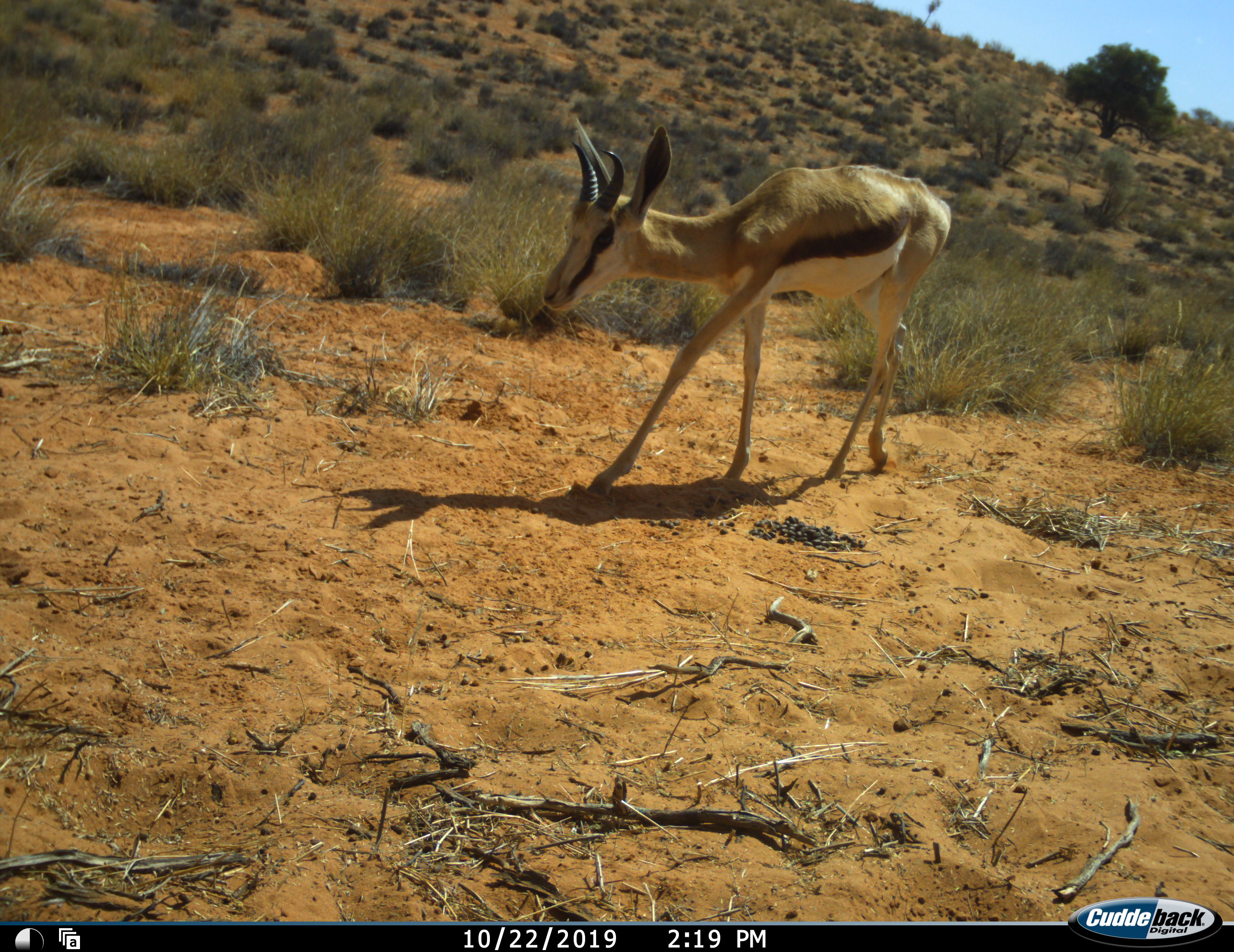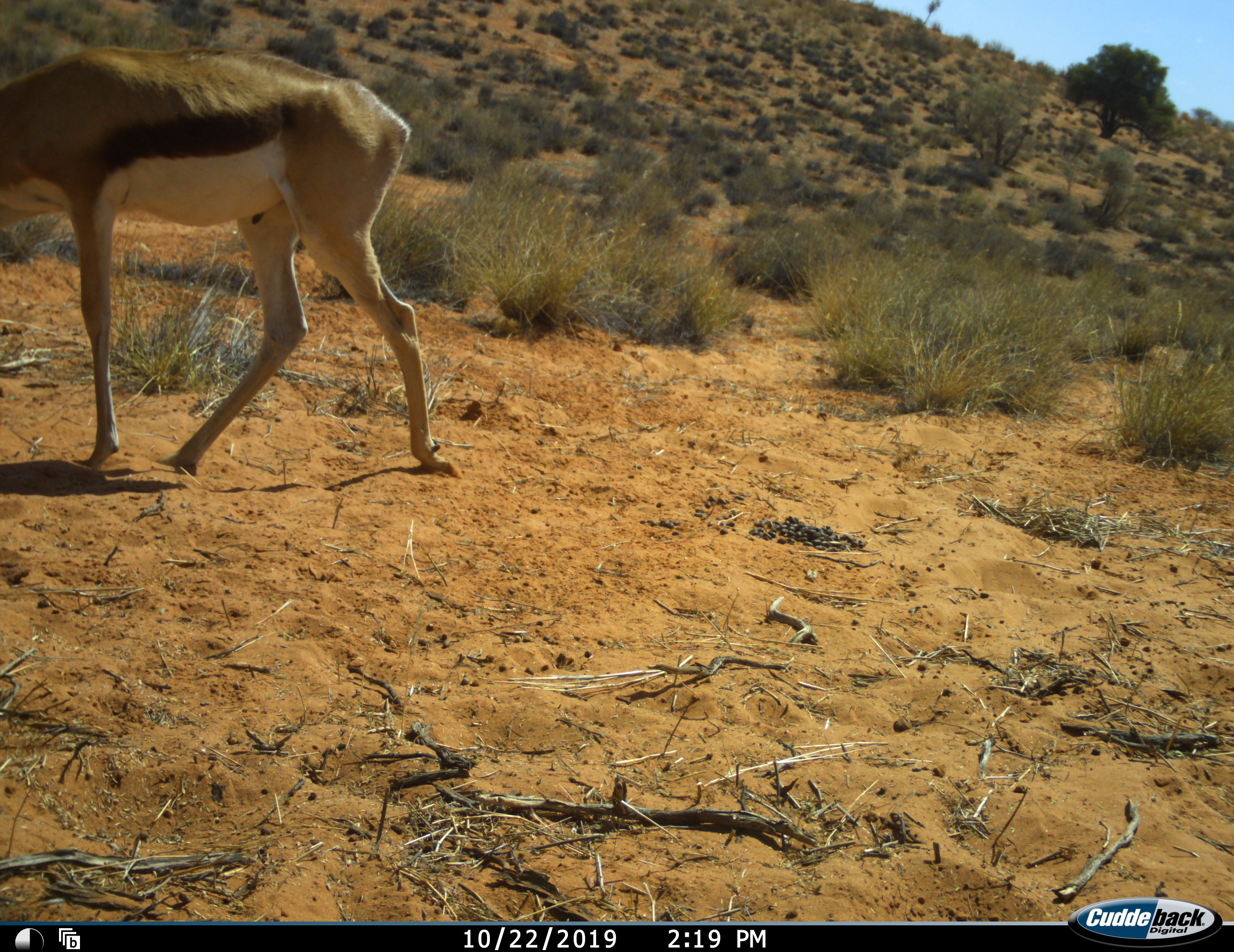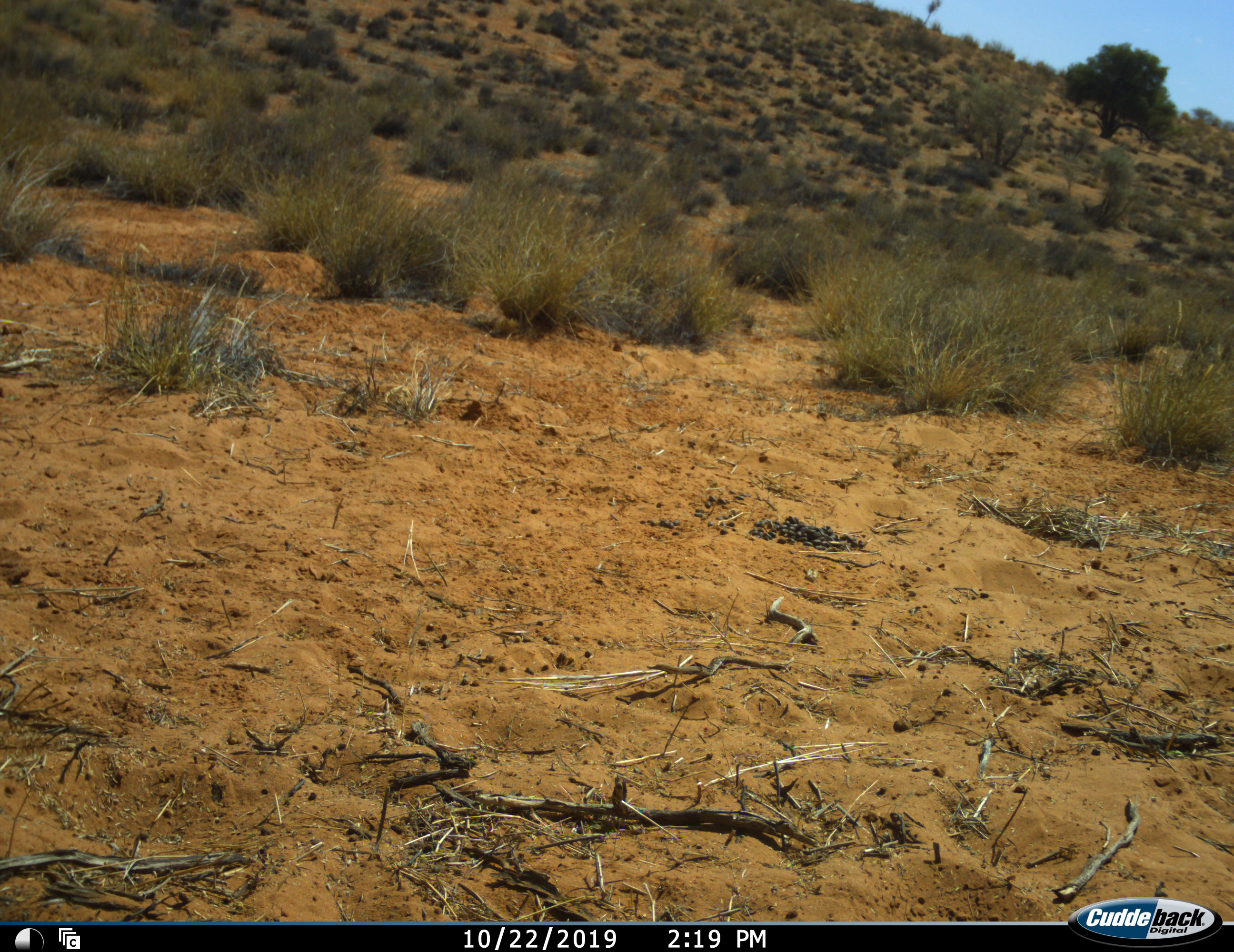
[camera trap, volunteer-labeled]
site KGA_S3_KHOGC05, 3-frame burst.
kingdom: Animalia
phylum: Chordata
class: Mammalia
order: Artiodactyla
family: Bovidae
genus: Antidorcas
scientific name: Antidorcas marsupialis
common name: springbok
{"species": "springbok (Antidorcas marsupialis)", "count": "1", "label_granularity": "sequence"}